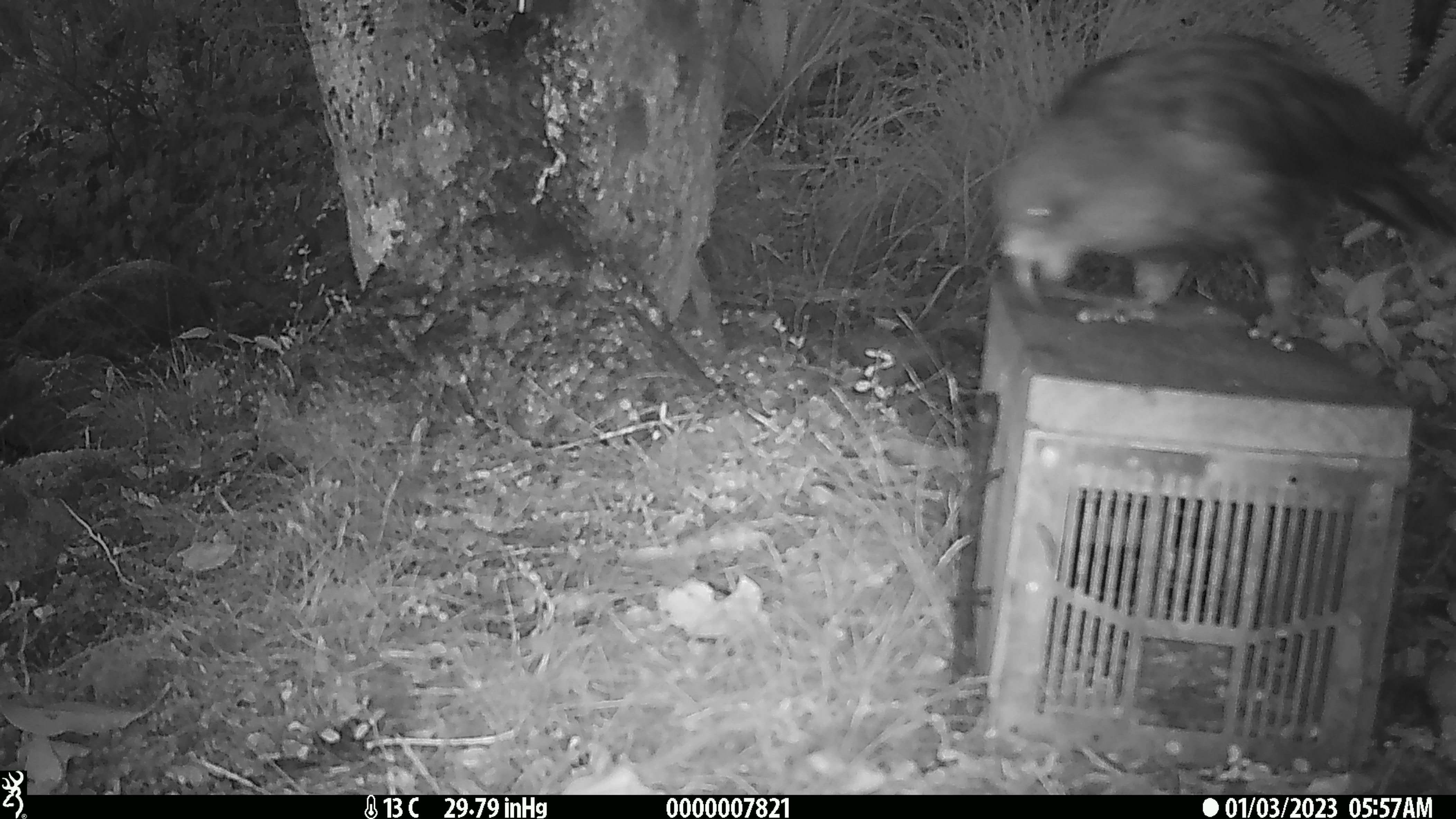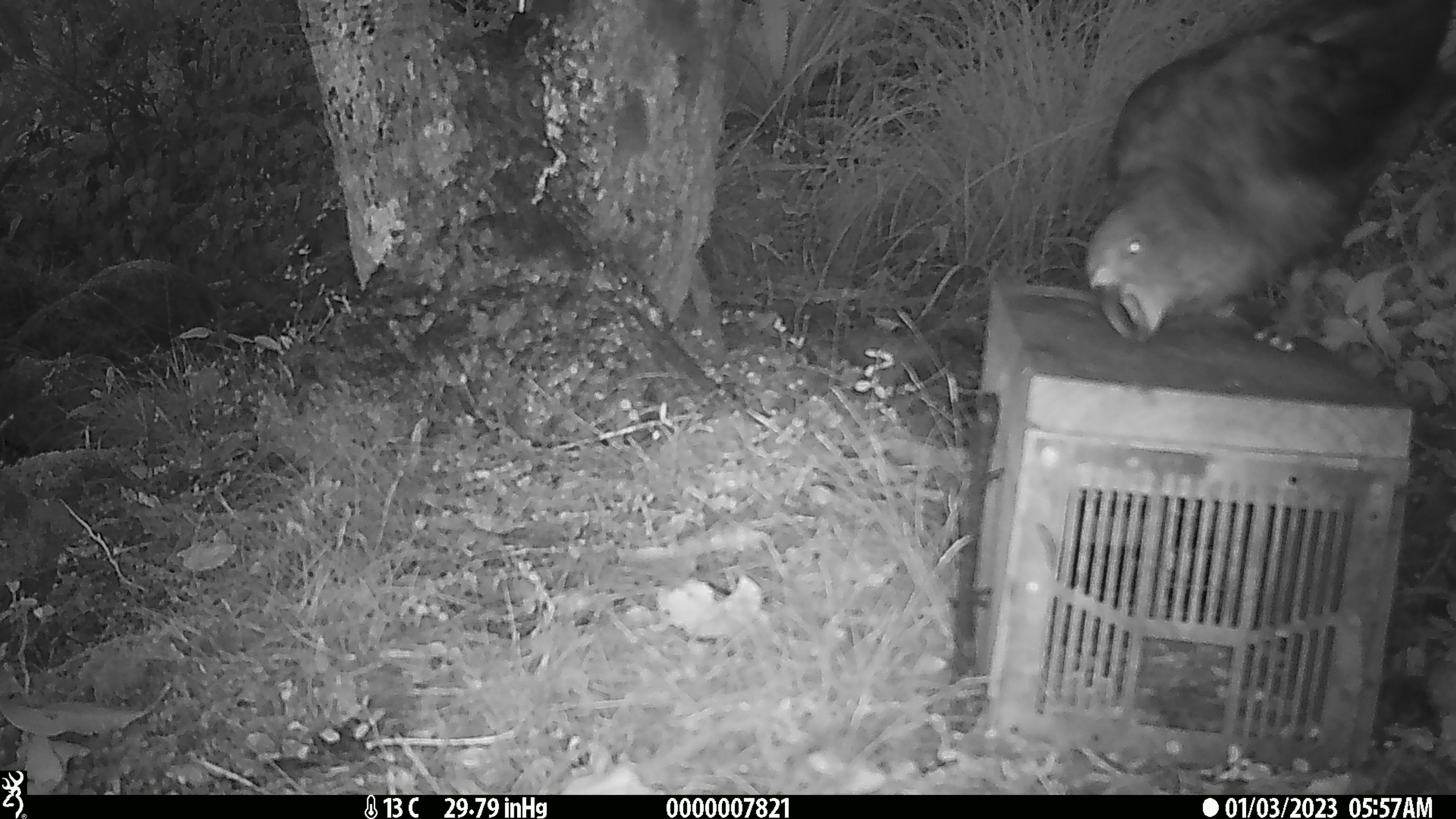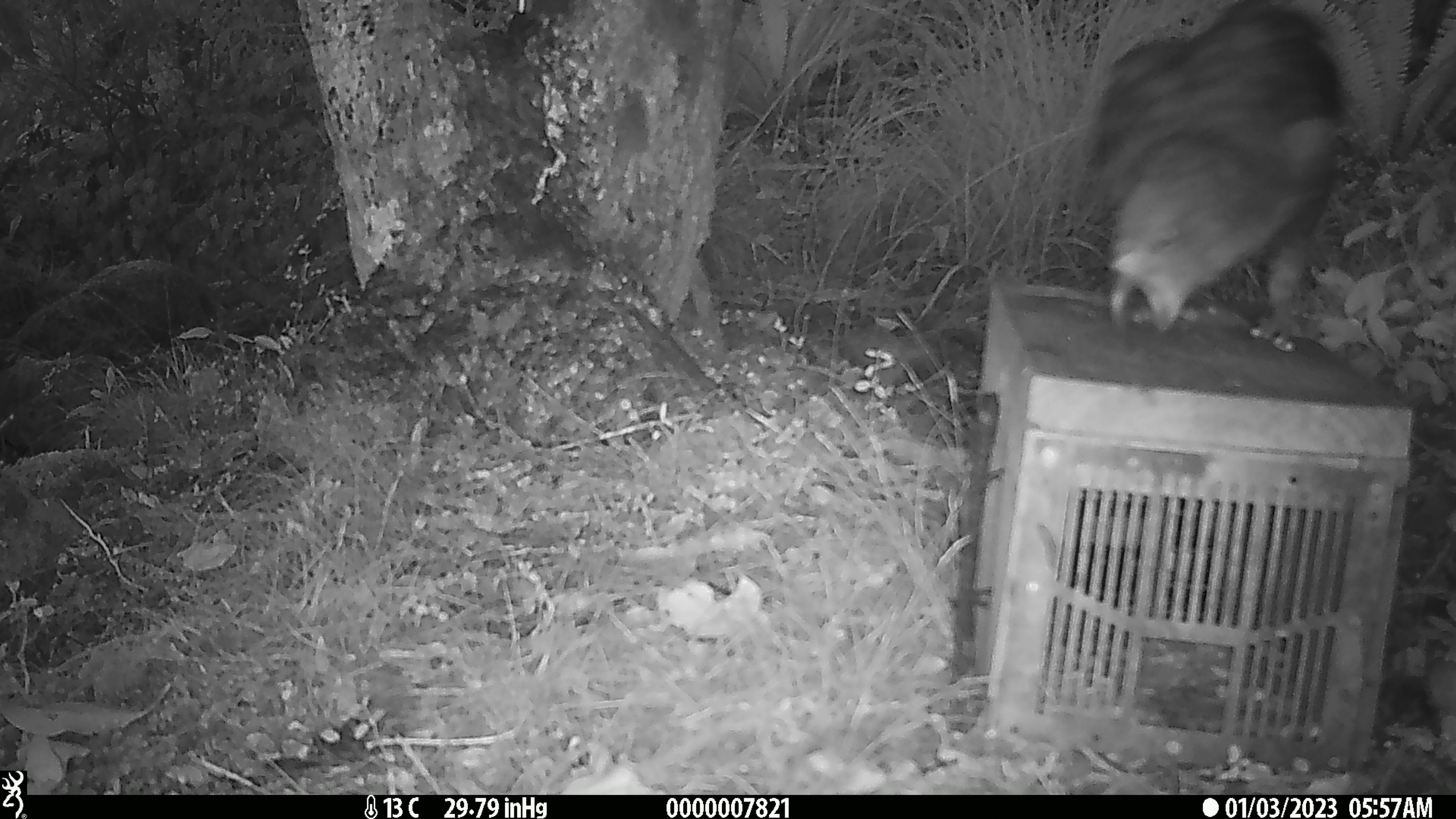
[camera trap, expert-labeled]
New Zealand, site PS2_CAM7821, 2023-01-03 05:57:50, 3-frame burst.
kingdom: Animalia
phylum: Chordata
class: Aves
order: Psittaciformes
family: Strigopidae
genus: Nestor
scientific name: Nestor notabilis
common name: kea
Kea (Nestor notabilis).